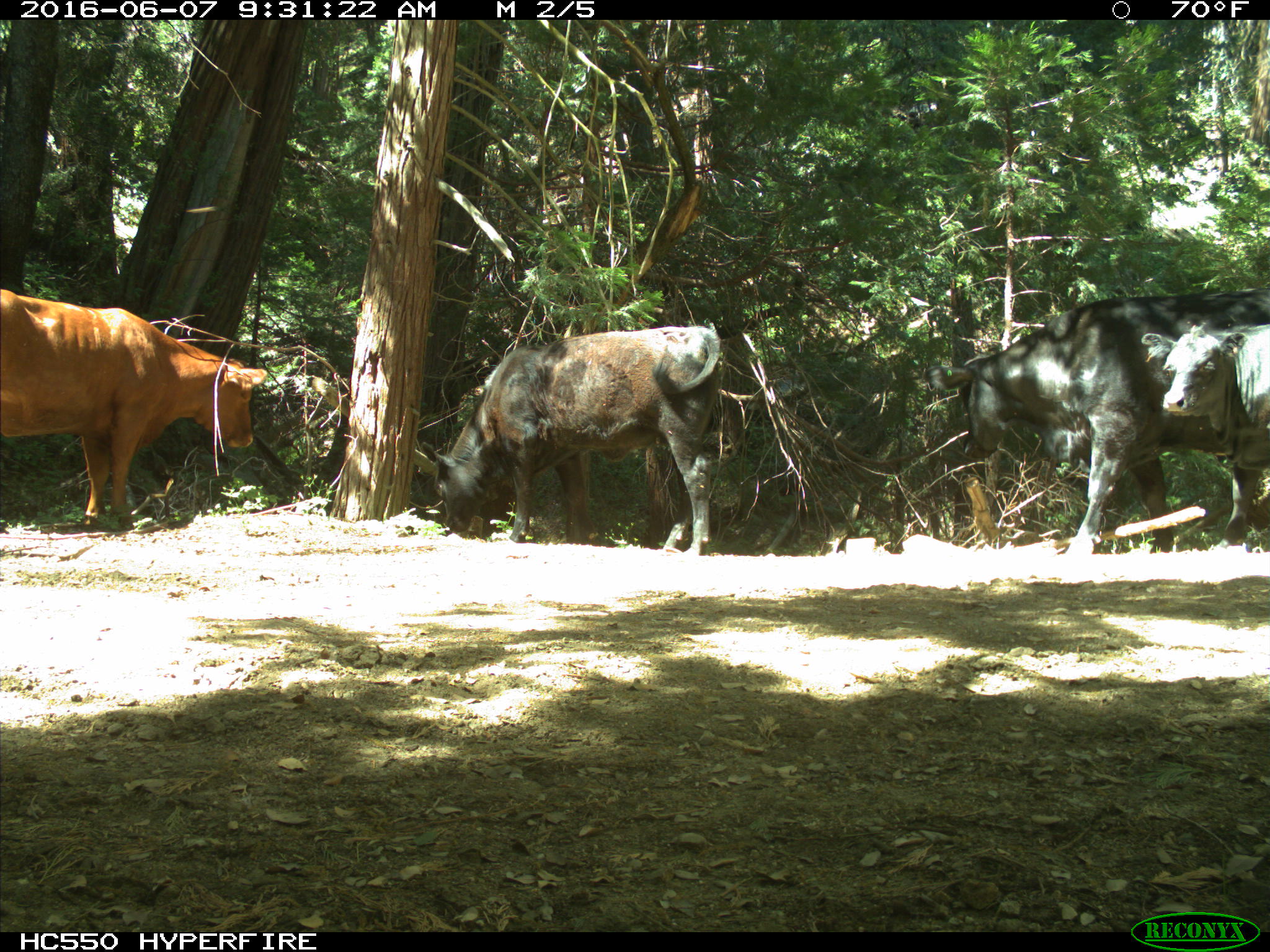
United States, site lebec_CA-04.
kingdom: Animalia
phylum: Chordata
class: Mammalia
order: Artiodactyla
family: Bovidae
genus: Bos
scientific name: Bos taurus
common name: domestic cow